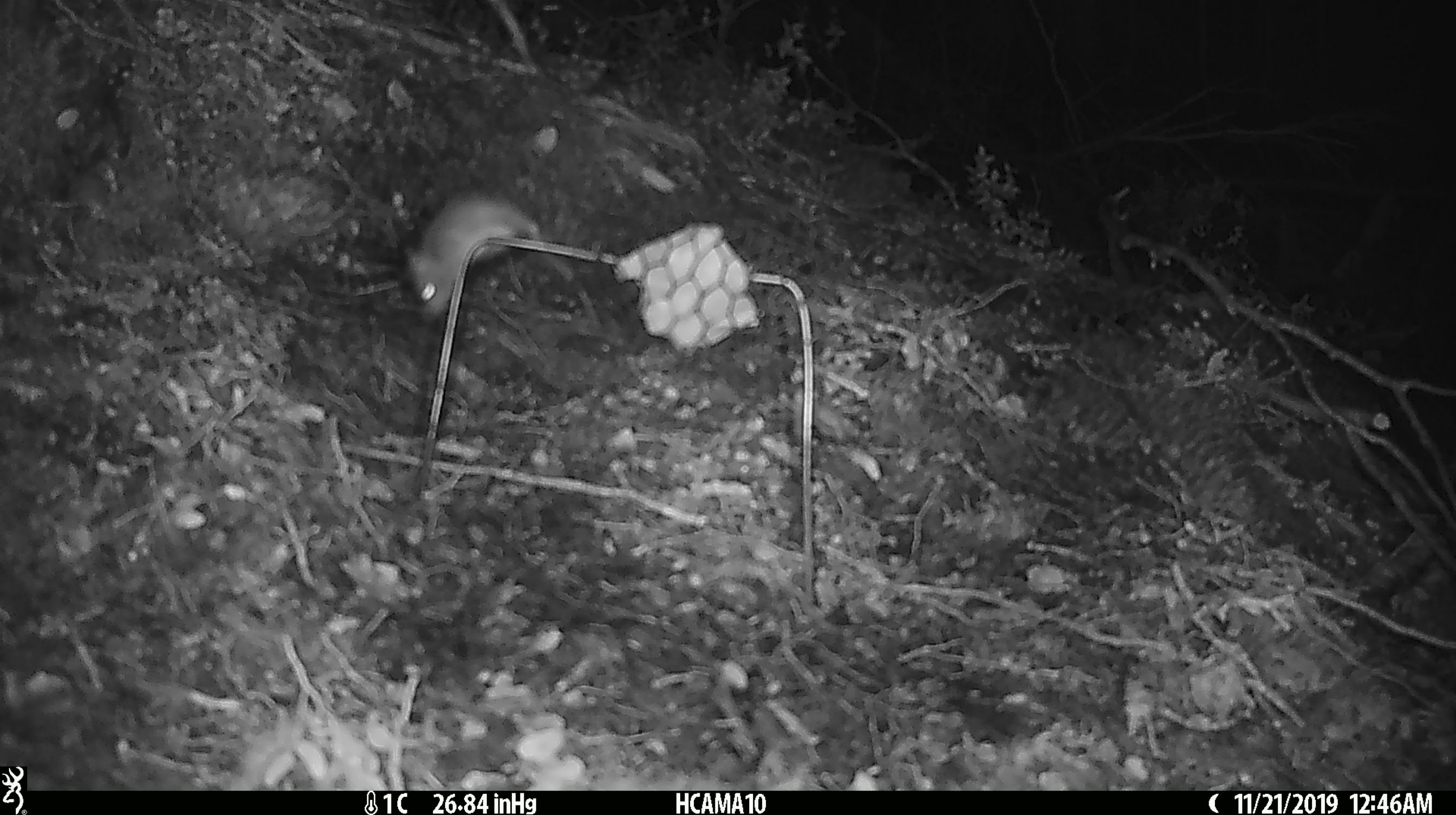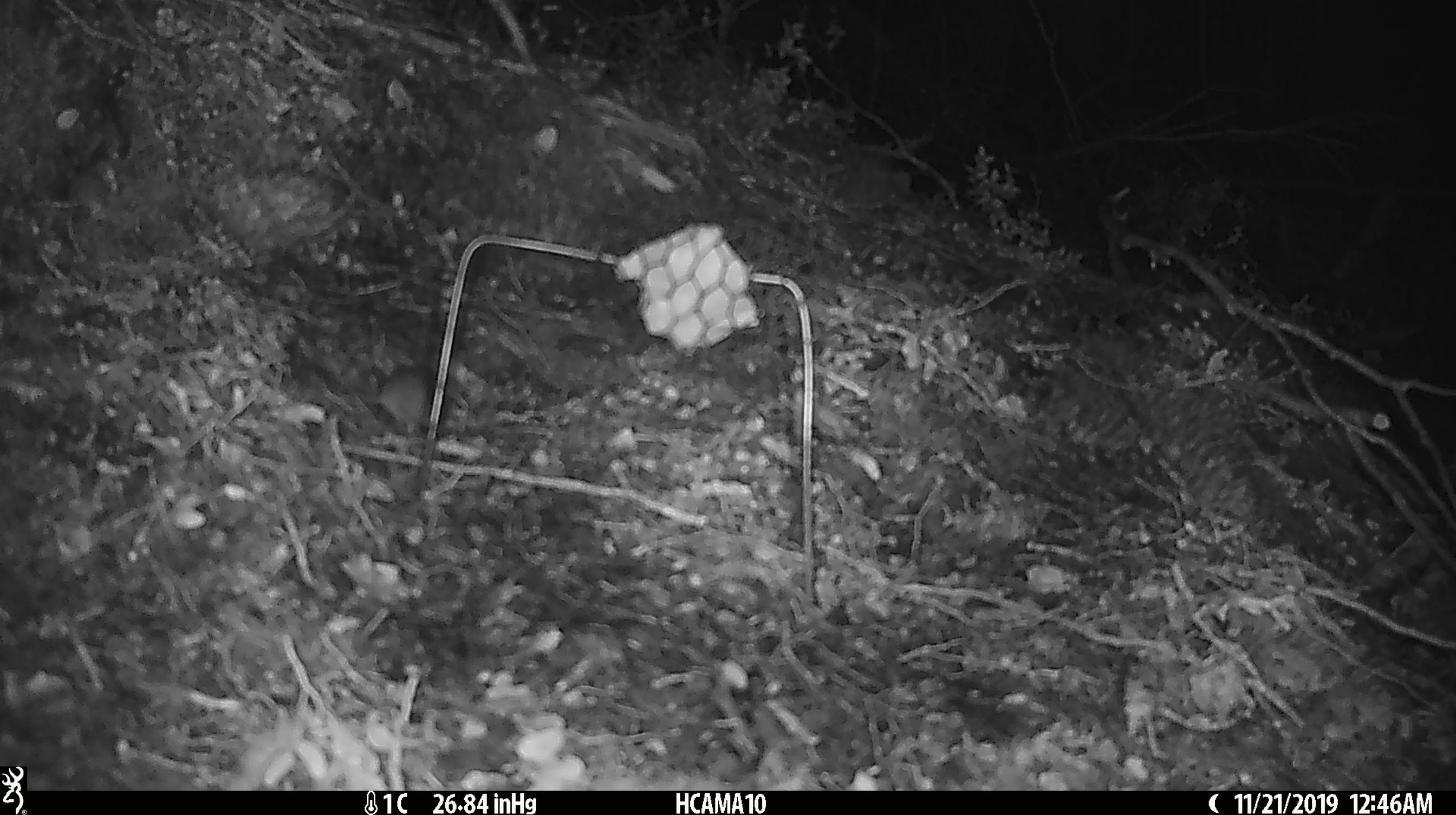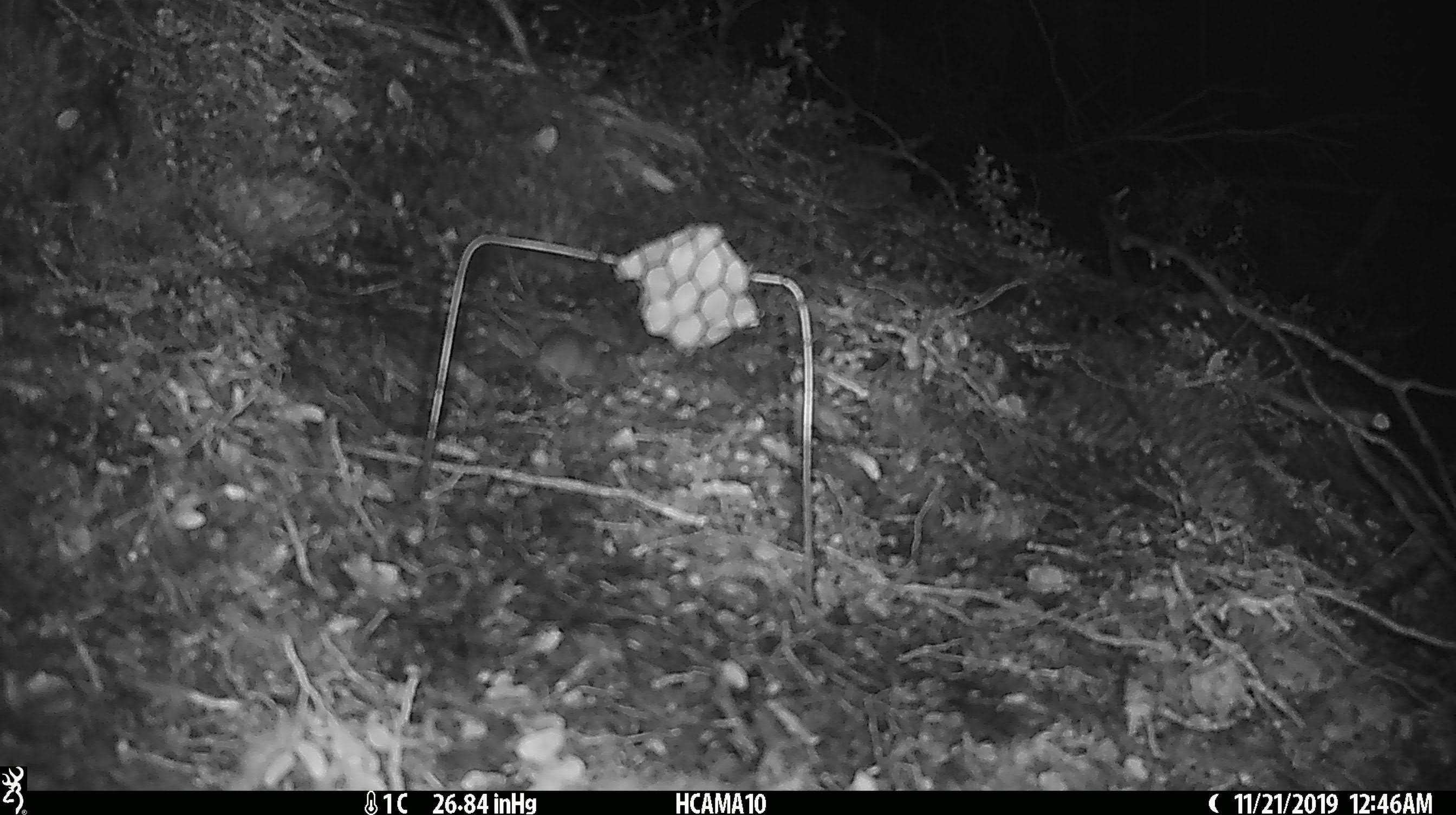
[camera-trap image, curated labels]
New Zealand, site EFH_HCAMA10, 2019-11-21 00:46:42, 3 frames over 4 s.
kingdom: Animalia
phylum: Chordata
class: Mammalia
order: Rodentia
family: Muridae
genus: Mus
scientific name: Mus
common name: mouse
Mouse (Mus).